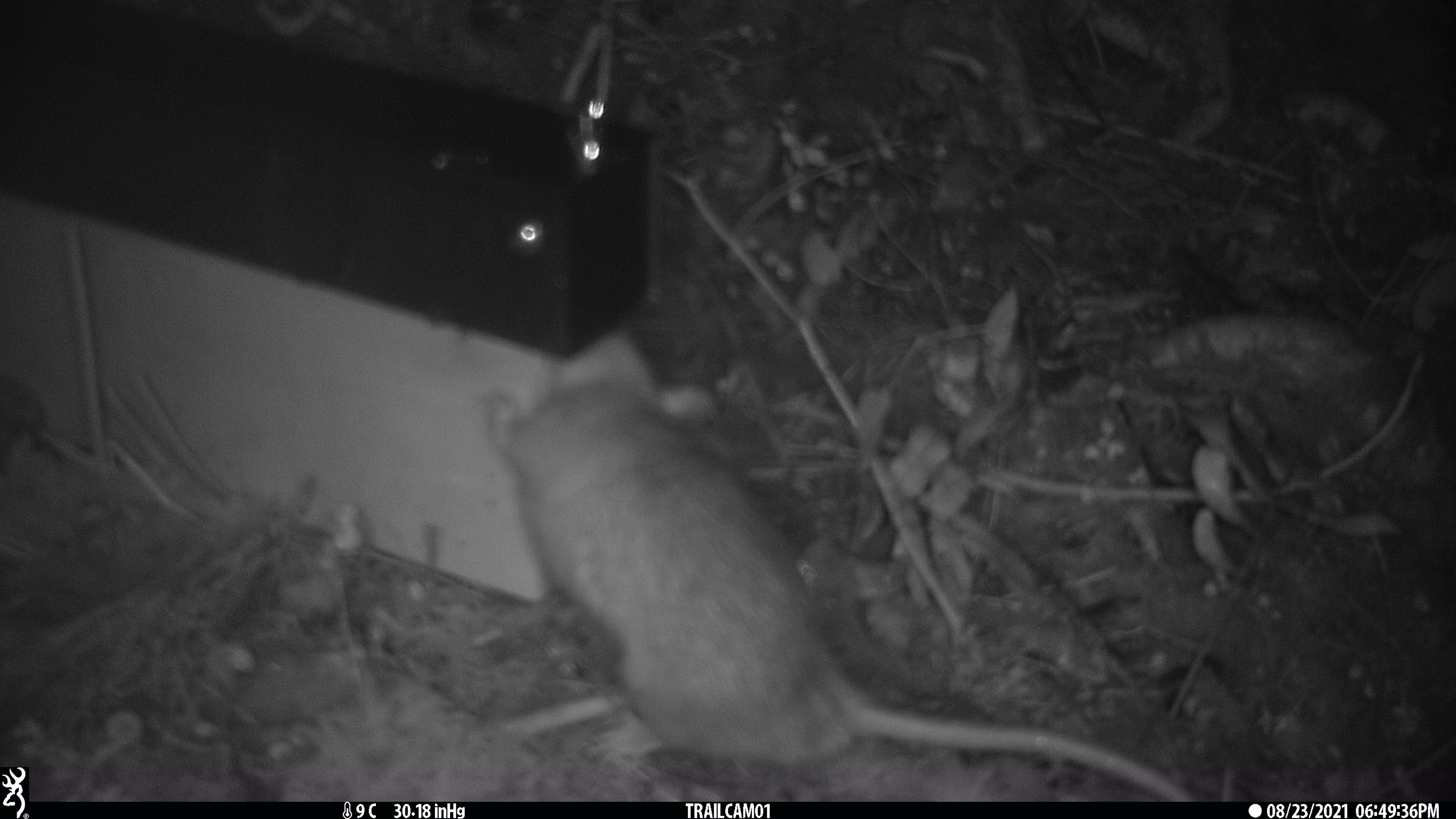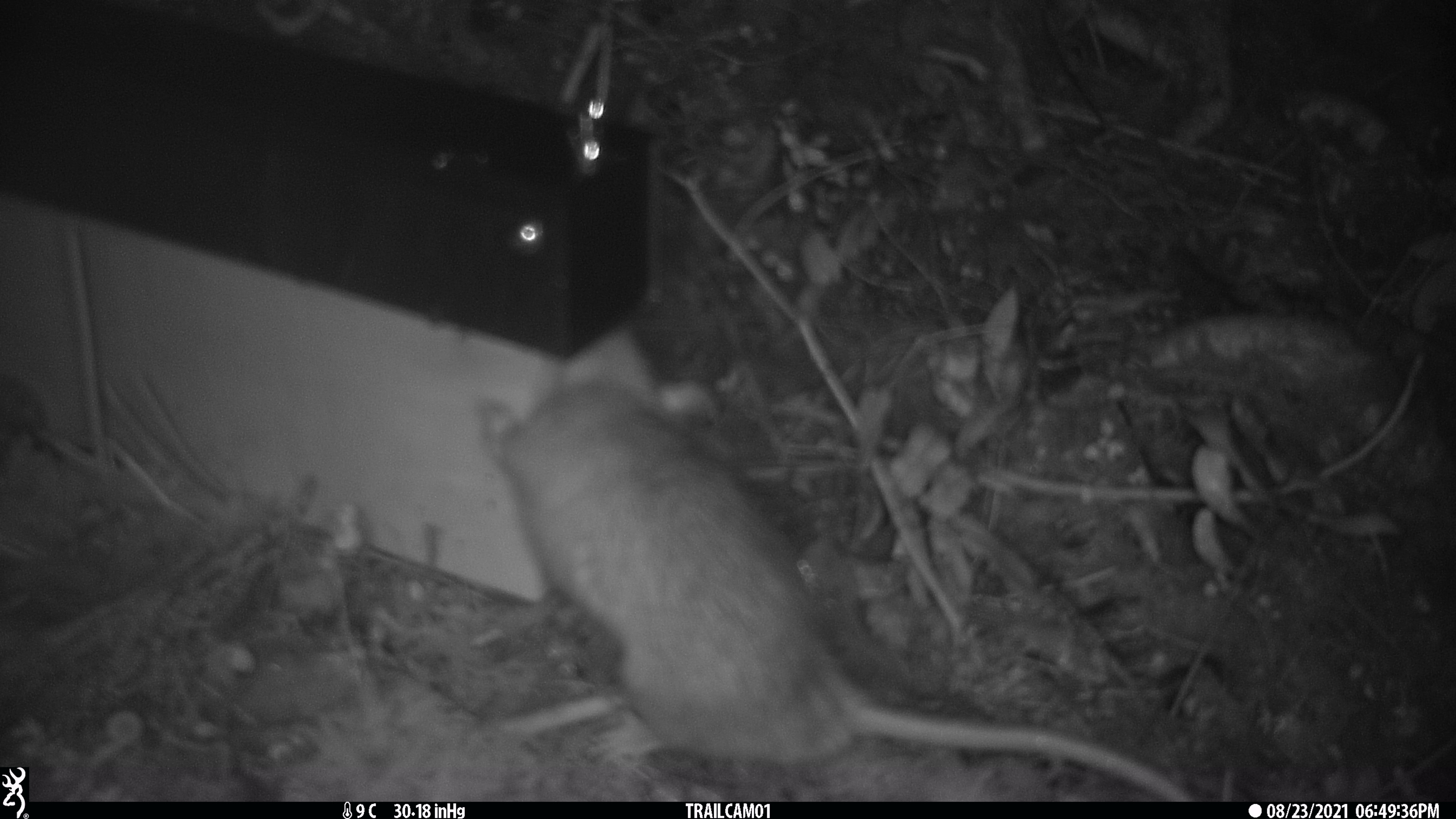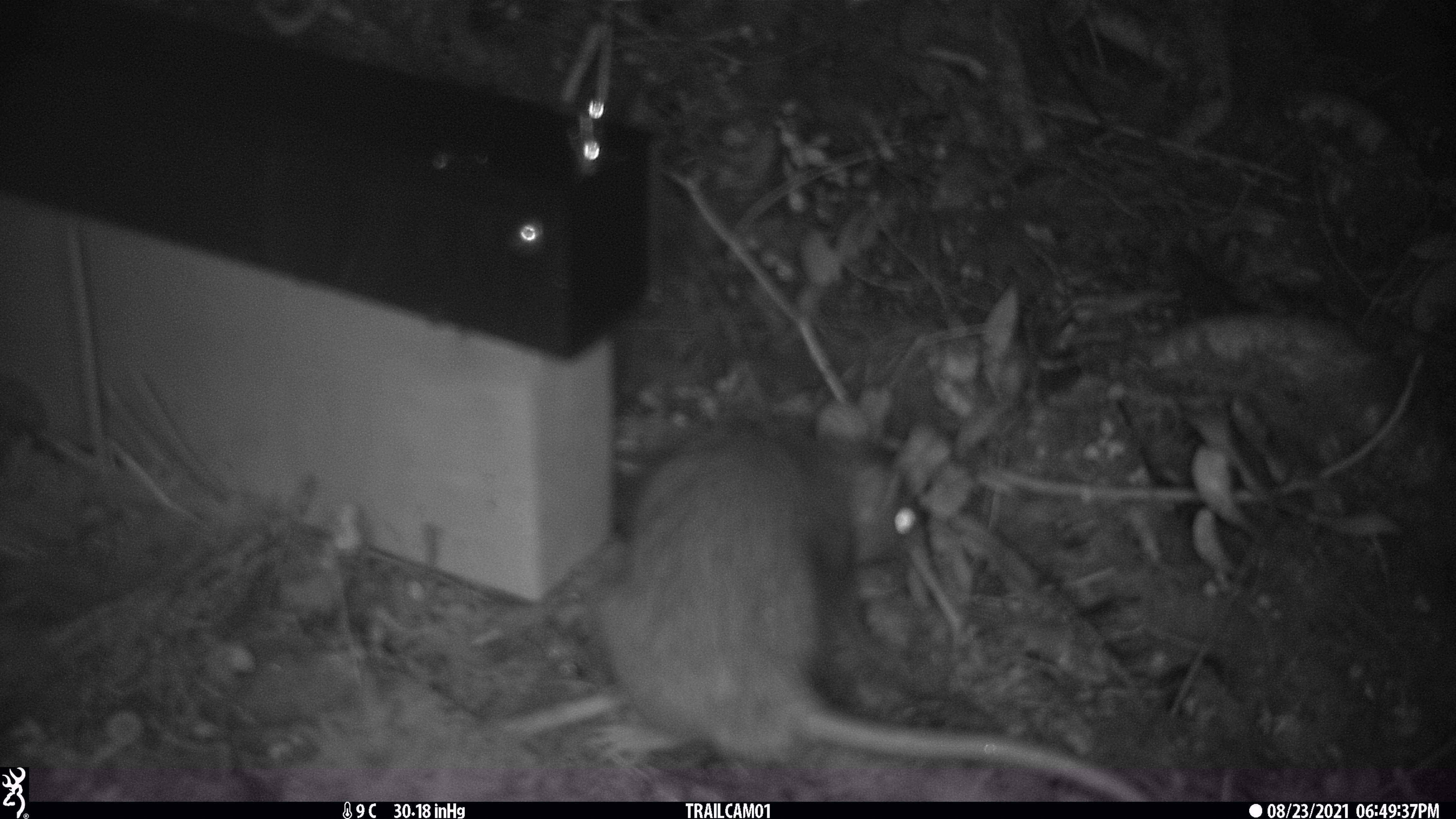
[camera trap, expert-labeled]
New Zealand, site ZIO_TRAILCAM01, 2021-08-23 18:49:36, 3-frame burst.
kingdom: Animalia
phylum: Chordata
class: Mammalia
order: Rodentia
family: Muridae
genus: Rattus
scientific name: Rattus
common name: rat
Rat (Rattus).